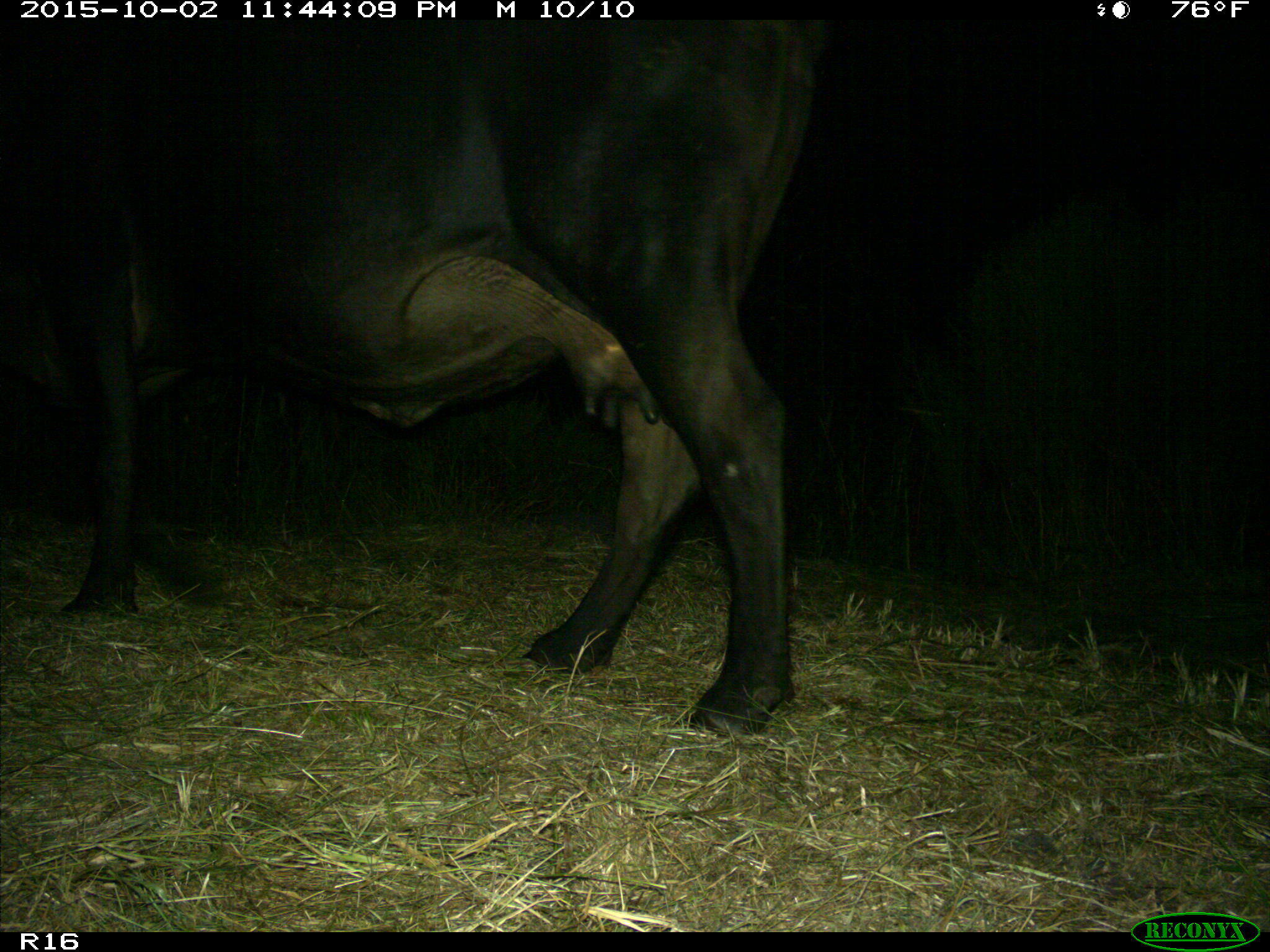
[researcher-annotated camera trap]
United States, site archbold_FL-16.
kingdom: Animalia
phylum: Chordata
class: Mammalia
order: Artiodactyla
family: Bovidae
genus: Bos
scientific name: Bos taurus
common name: domestic cow